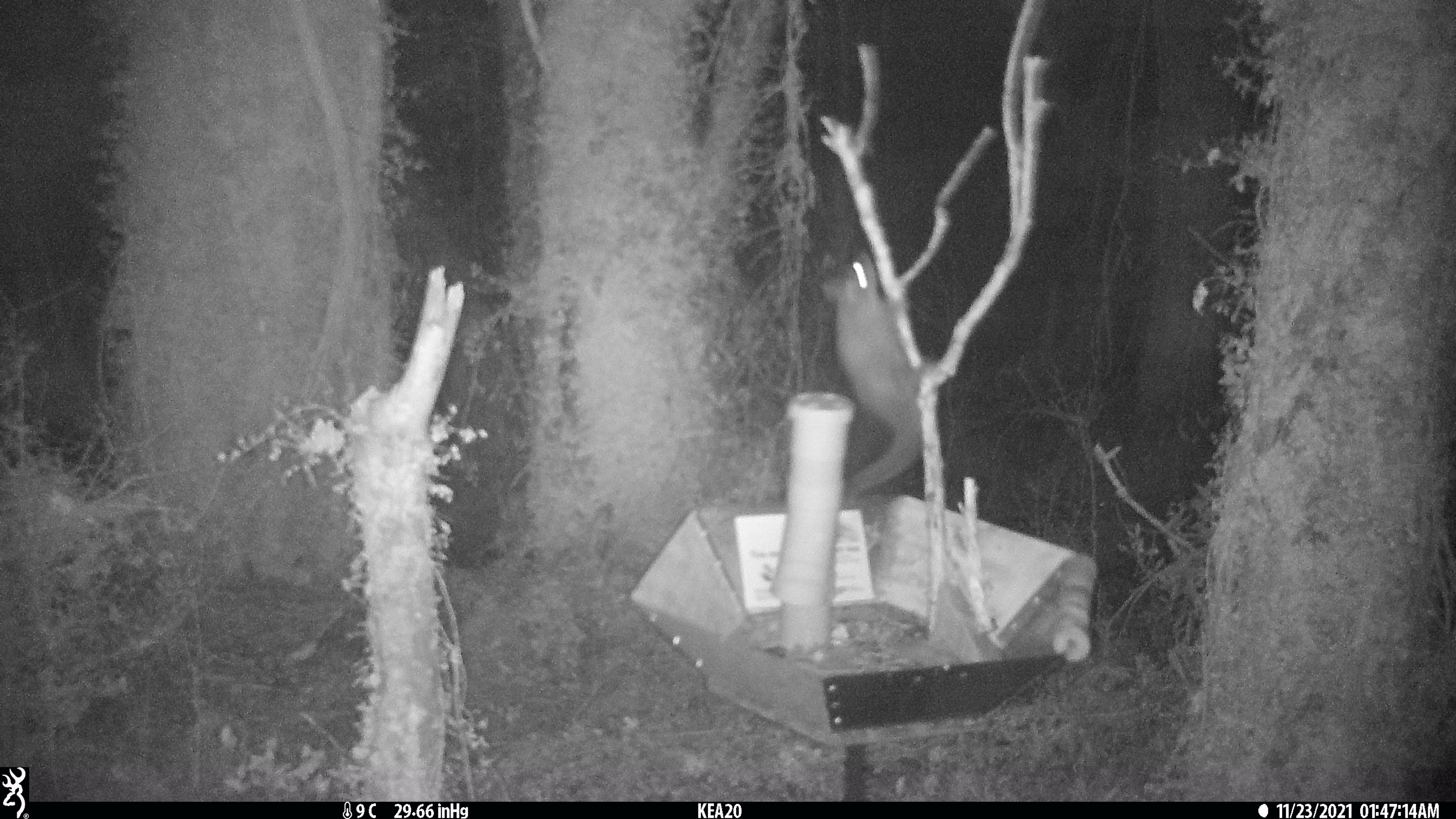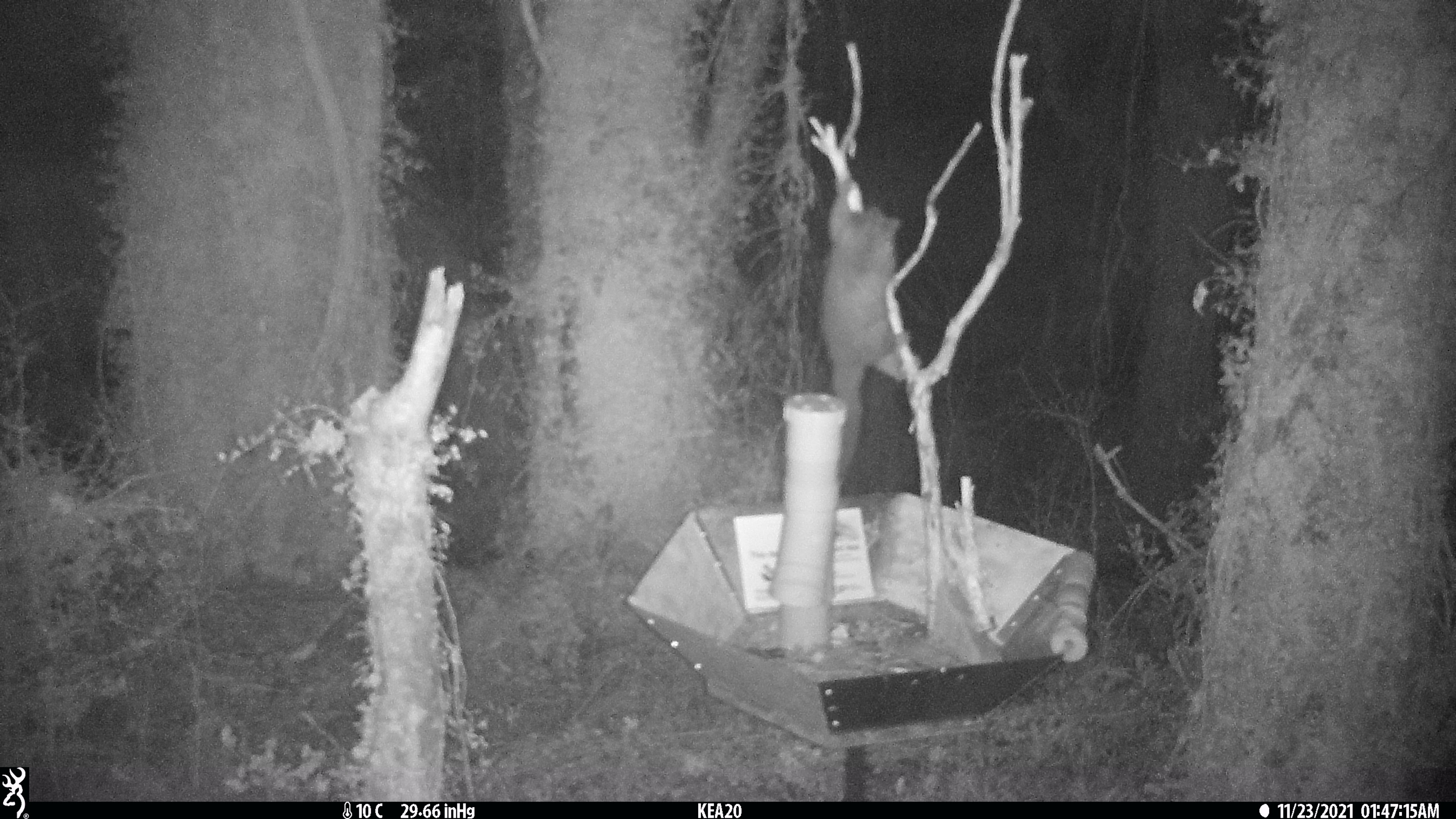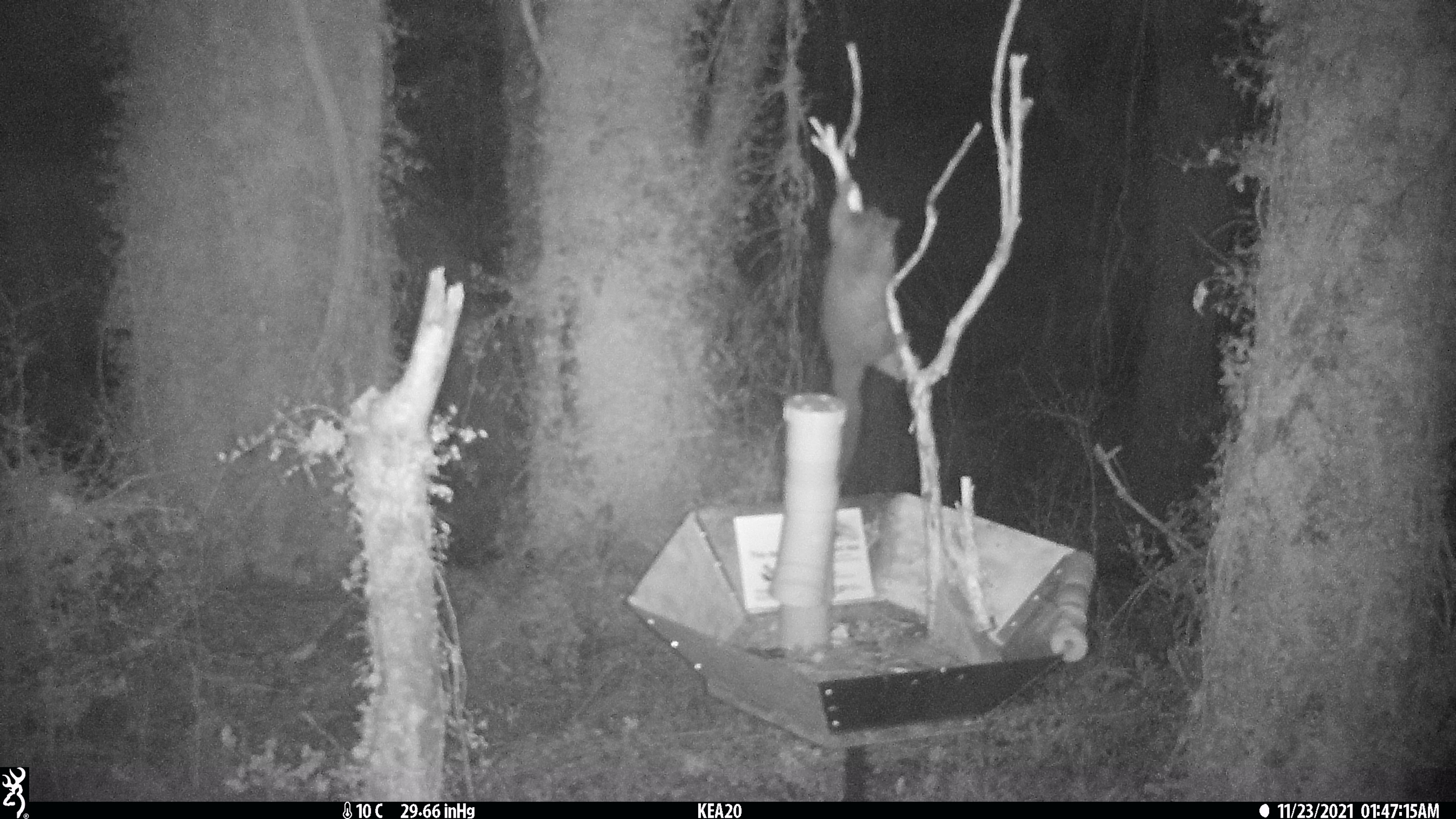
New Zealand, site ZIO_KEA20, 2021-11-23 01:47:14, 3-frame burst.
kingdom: Animalia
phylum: Chordata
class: Mammalia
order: Diprotodontia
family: Phalangeridae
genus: Trichosurus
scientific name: Trichosurus vulpecula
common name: common brushtail possum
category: possum